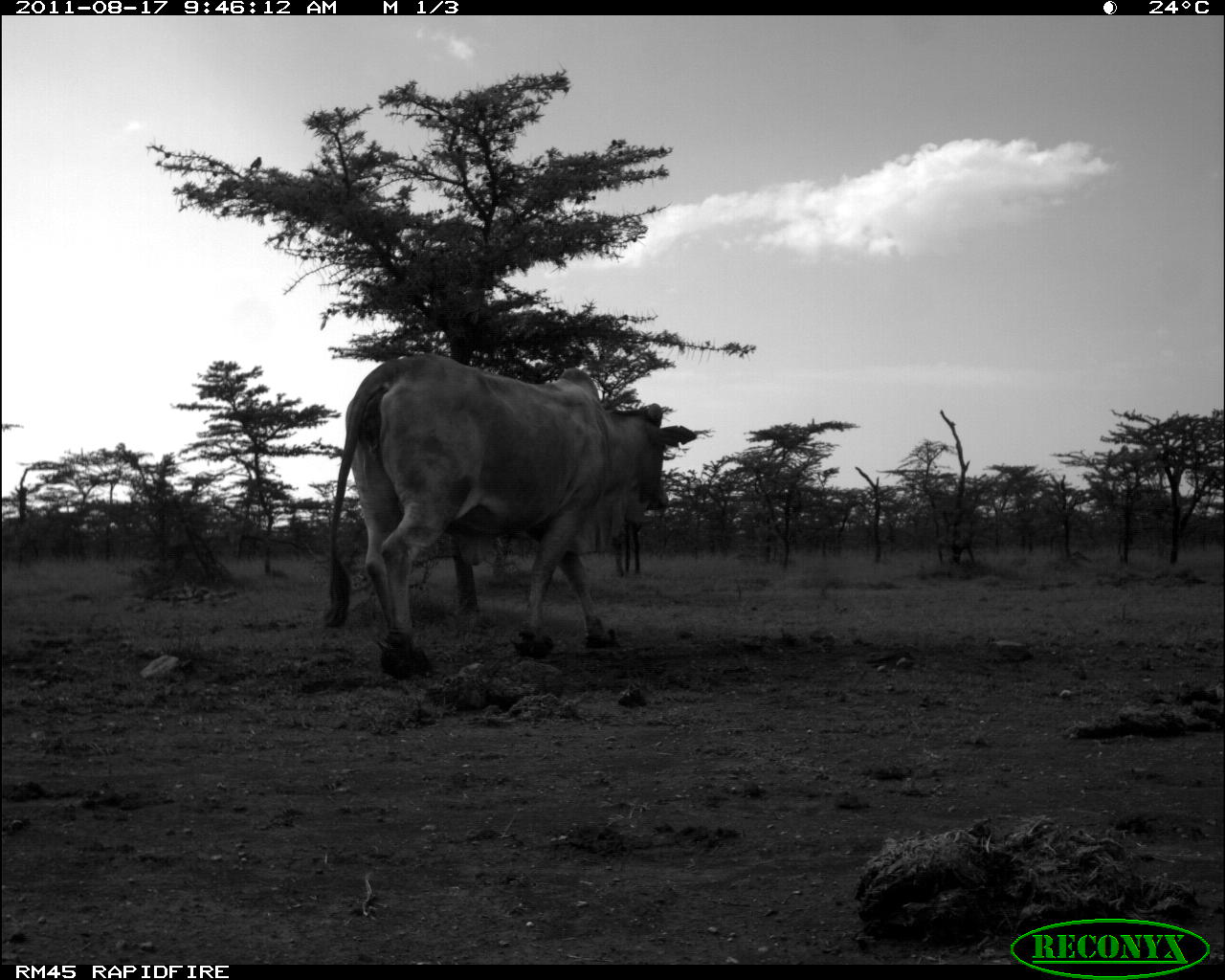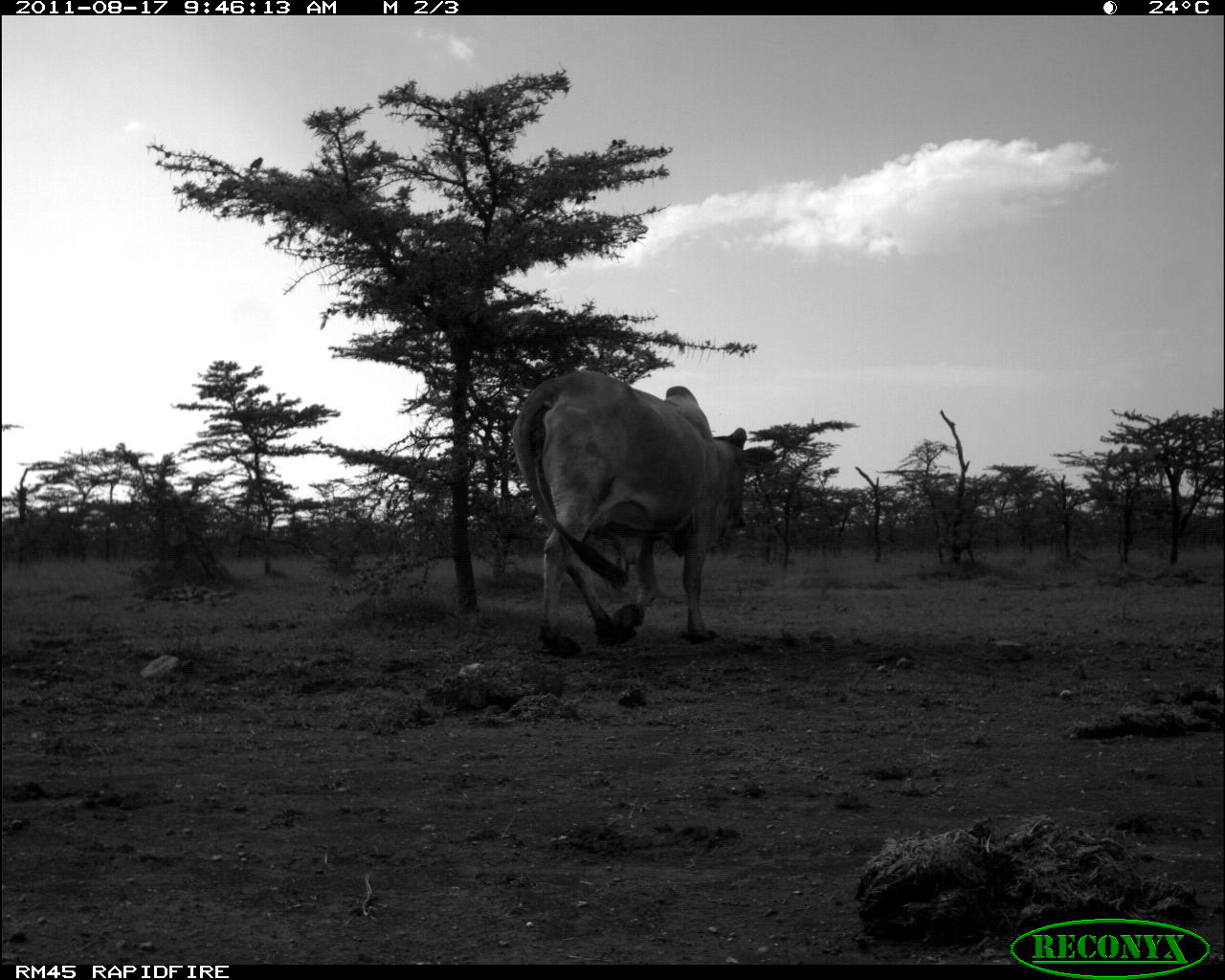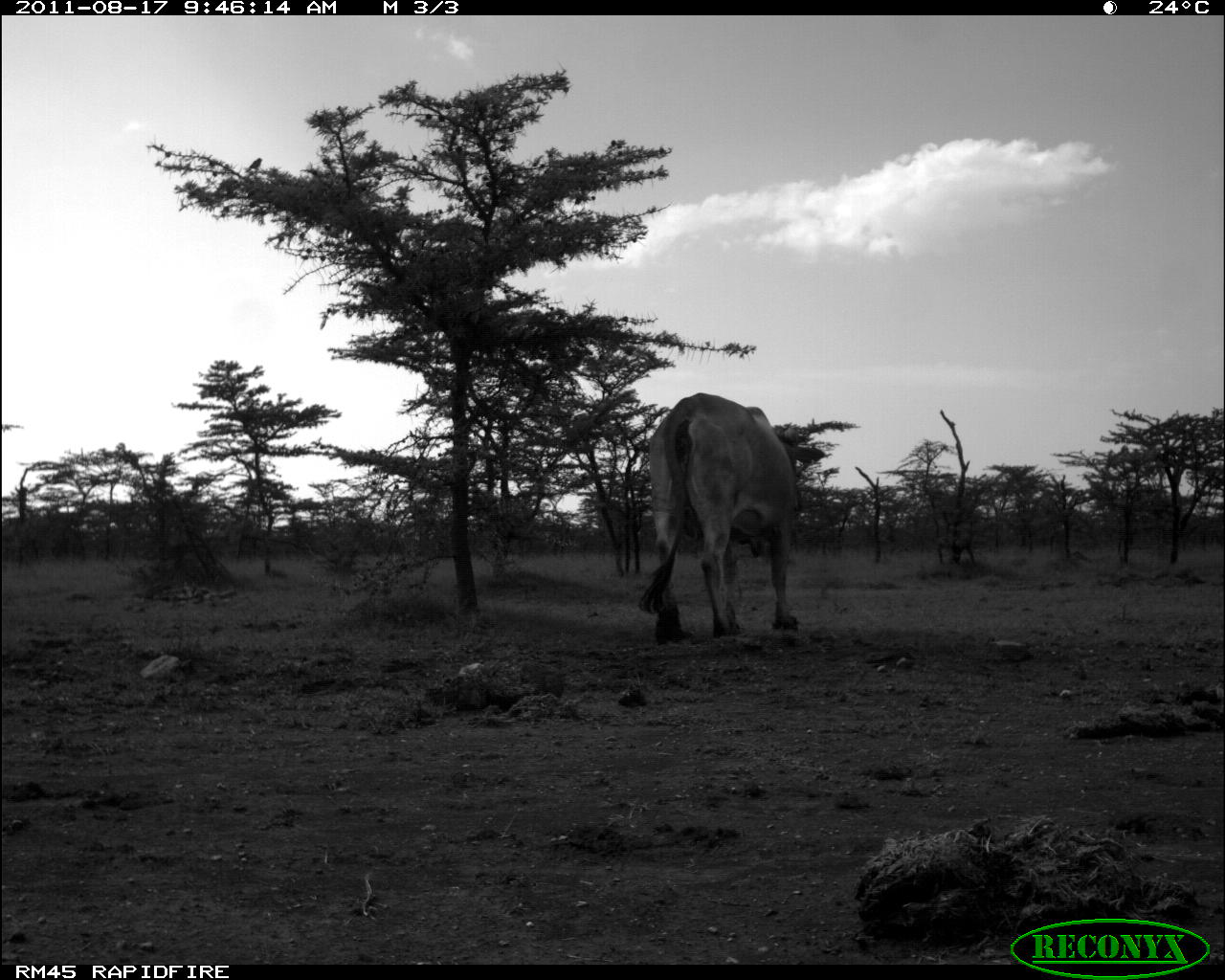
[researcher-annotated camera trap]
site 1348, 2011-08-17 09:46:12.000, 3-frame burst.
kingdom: Animalia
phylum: Chordata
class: Mammalia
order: Artiodactyla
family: Bovidae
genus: Bos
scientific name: Bos taurus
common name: domestic cattle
Bos taurus (domestic cattle), count 1.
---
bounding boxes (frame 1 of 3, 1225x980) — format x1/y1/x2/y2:
bos taurus: 322/353/697/676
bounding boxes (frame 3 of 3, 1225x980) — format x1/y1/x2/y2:
bos taurus: 634/392/825/646